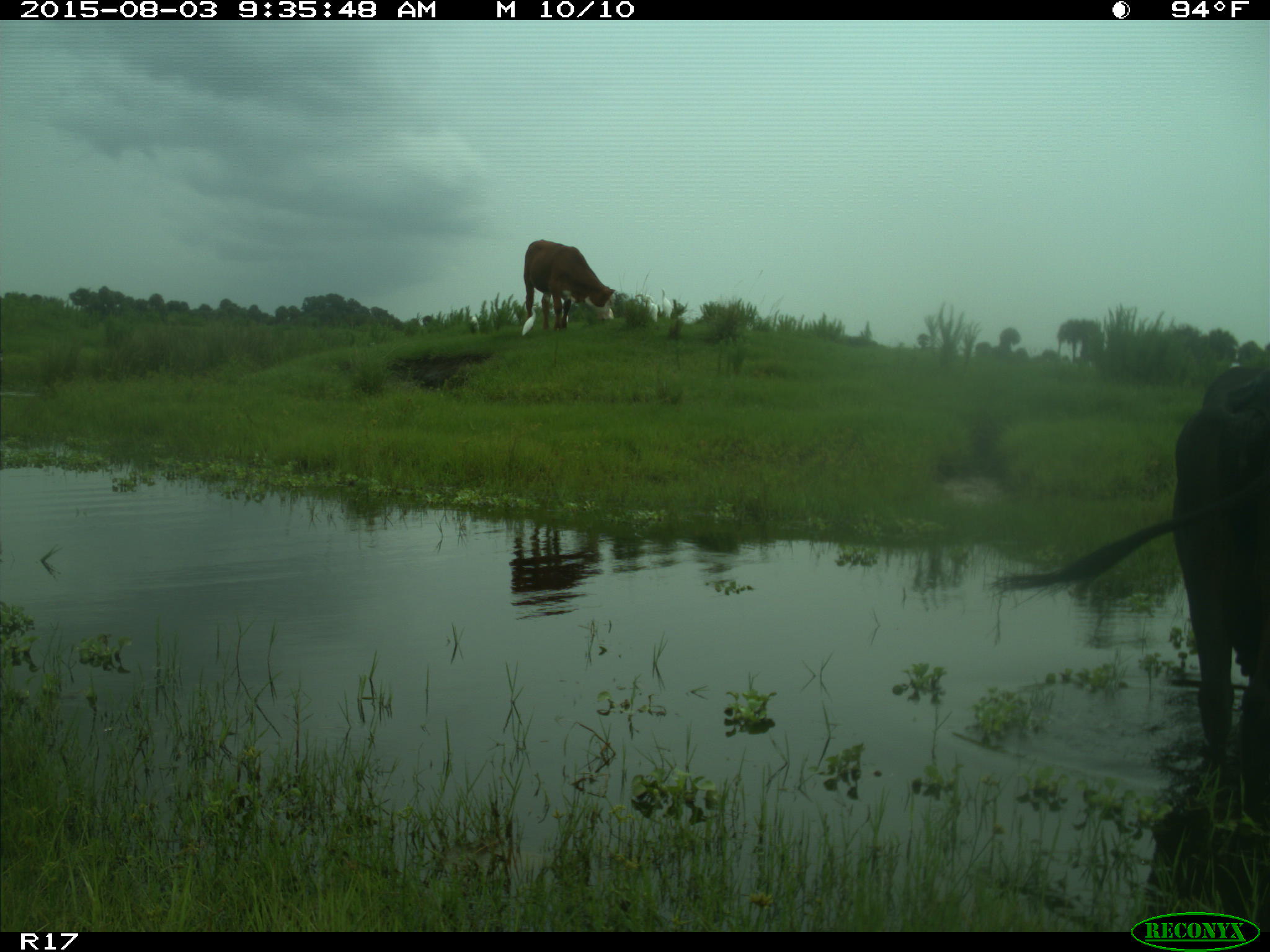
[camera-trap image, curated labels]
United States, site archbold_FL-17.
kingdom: Animalia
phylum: Chordata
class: Mammalia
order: Artiodactyla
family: Bovidae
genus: Bos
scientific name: Bos taurus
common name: domestic cow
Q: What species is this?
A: Bos taurus (domestic cow).